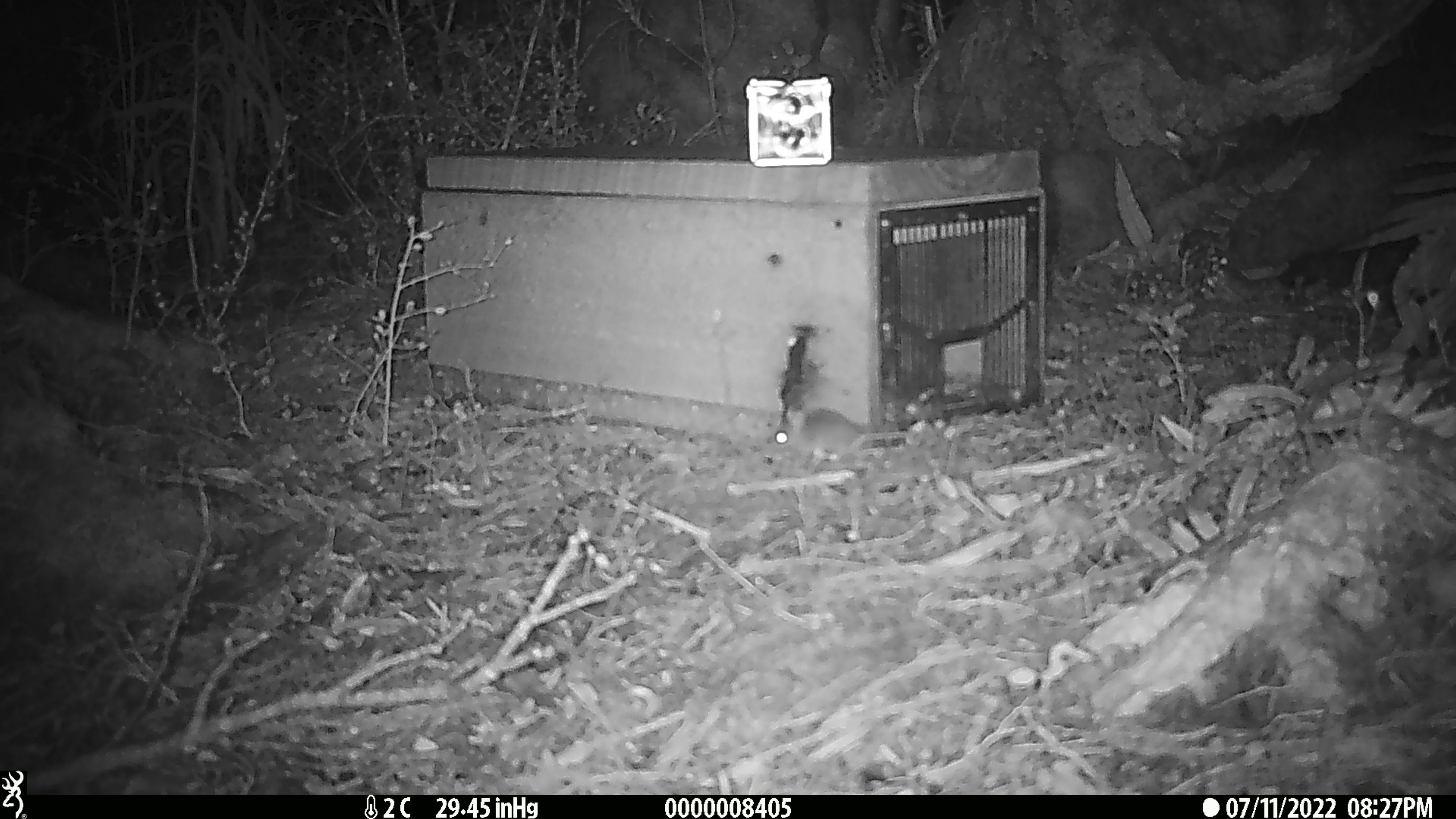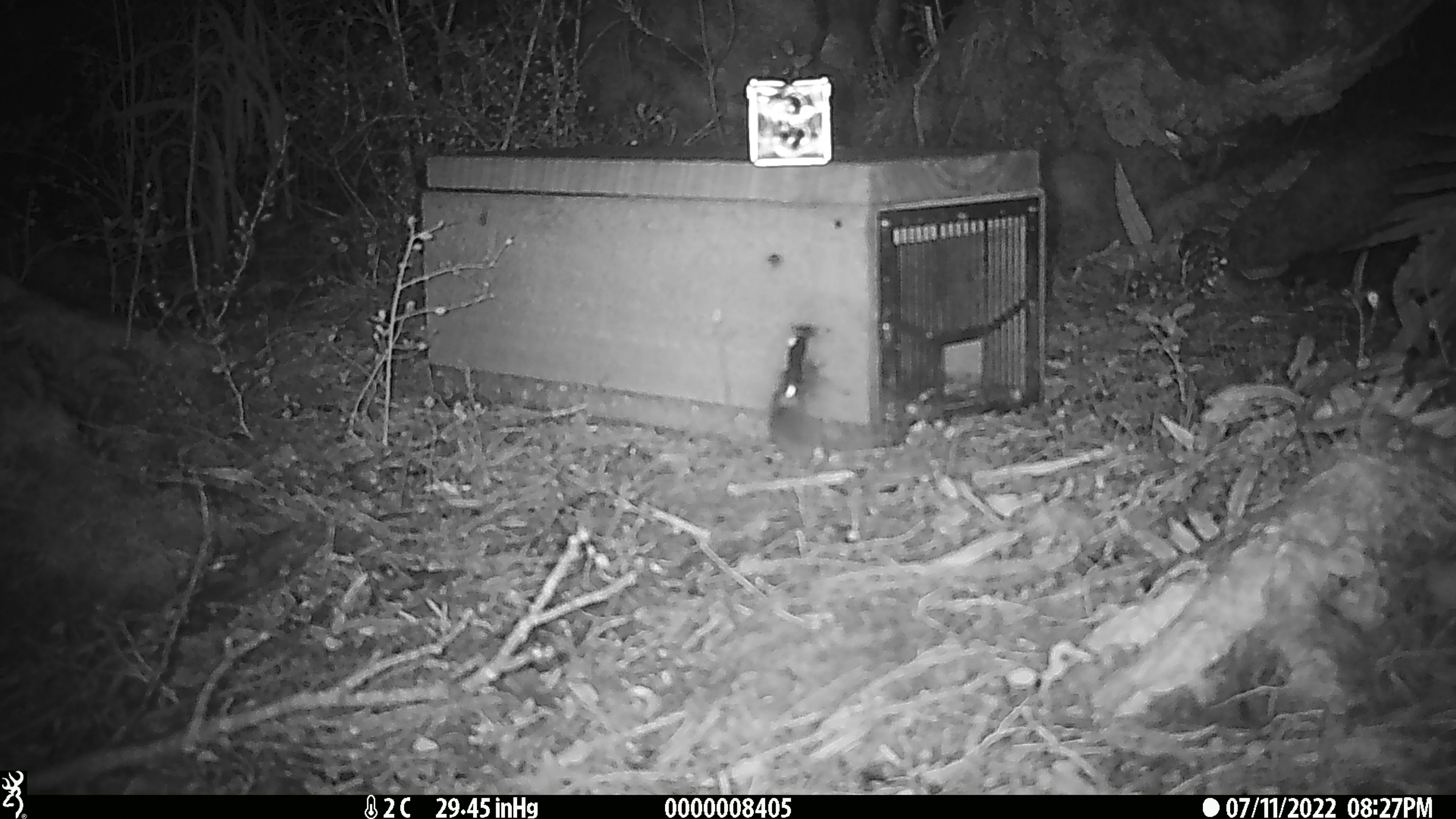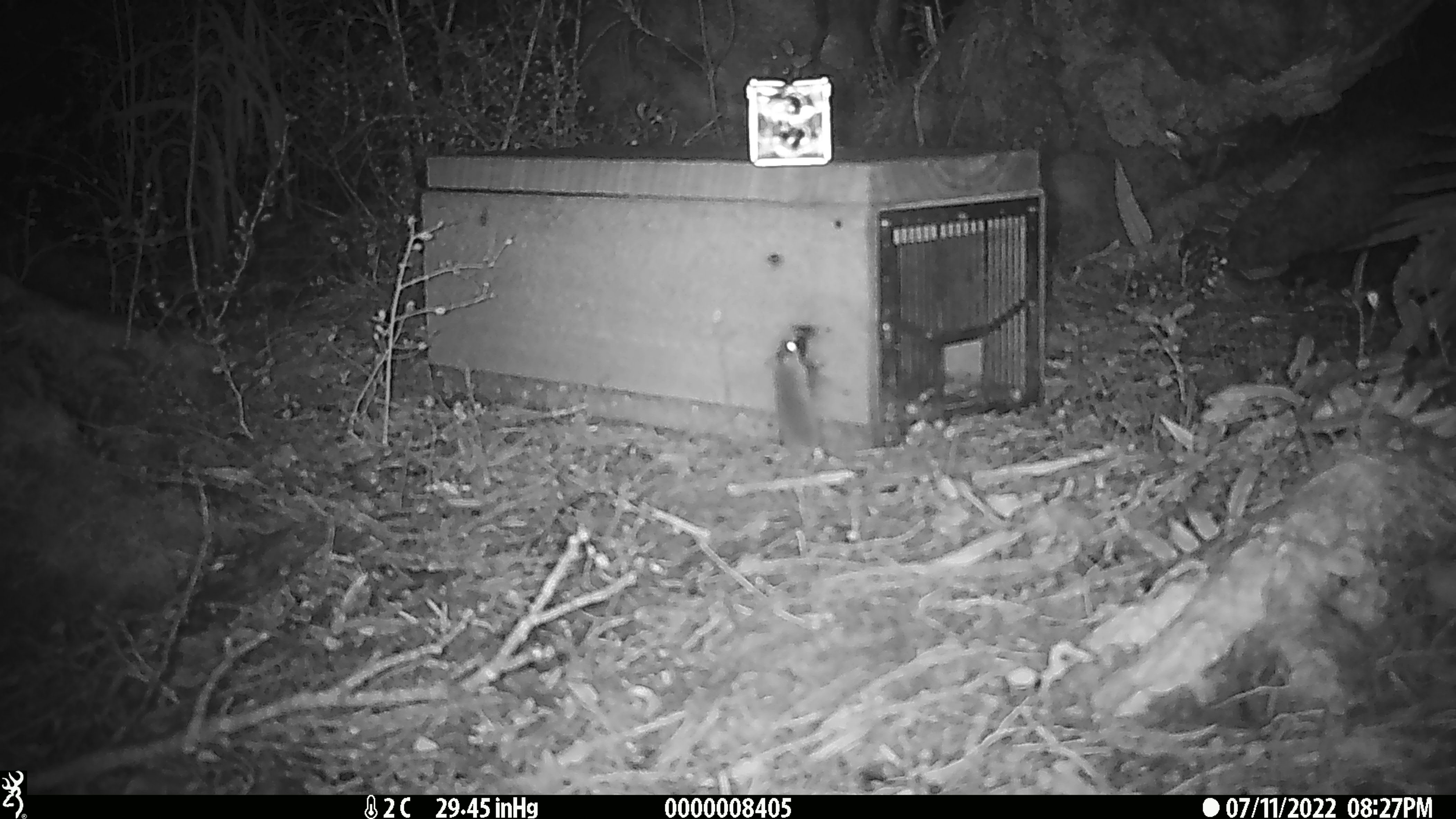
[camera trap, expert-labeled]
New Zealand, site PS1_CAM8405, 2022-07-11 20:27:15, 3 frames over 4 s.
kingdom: Animalia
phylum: Chordata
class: Mammalia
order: Rodentia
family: Muridae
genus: Mus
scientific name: Mus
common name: mouse